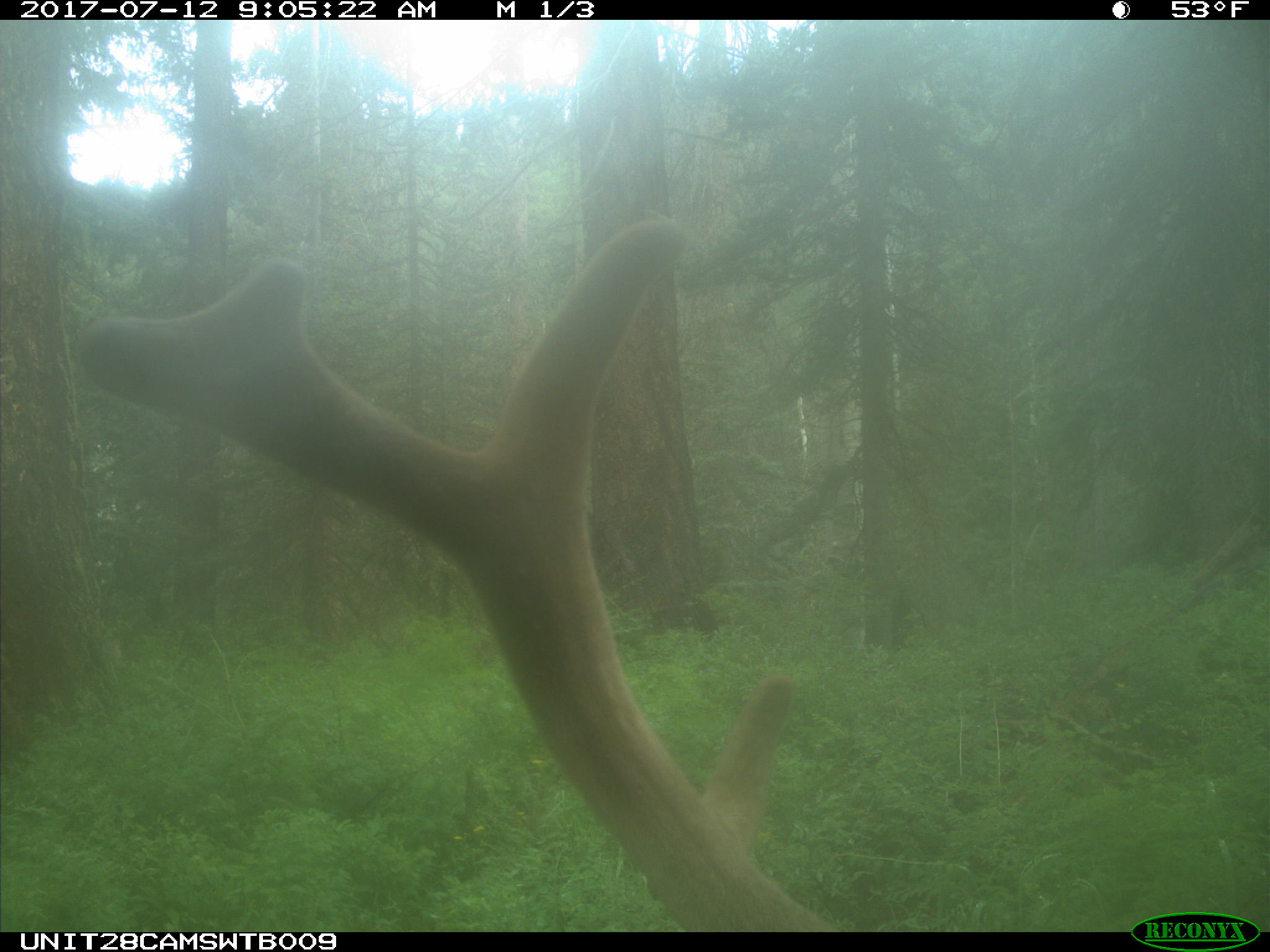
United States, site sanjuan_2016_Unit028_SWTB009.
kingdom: Animalia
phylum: Chordata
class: Mammalia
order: Artiodactyla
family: Cervidae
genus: Cervus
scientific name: Cervus elaphus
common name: red deer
Cervus elaphus (red deer).